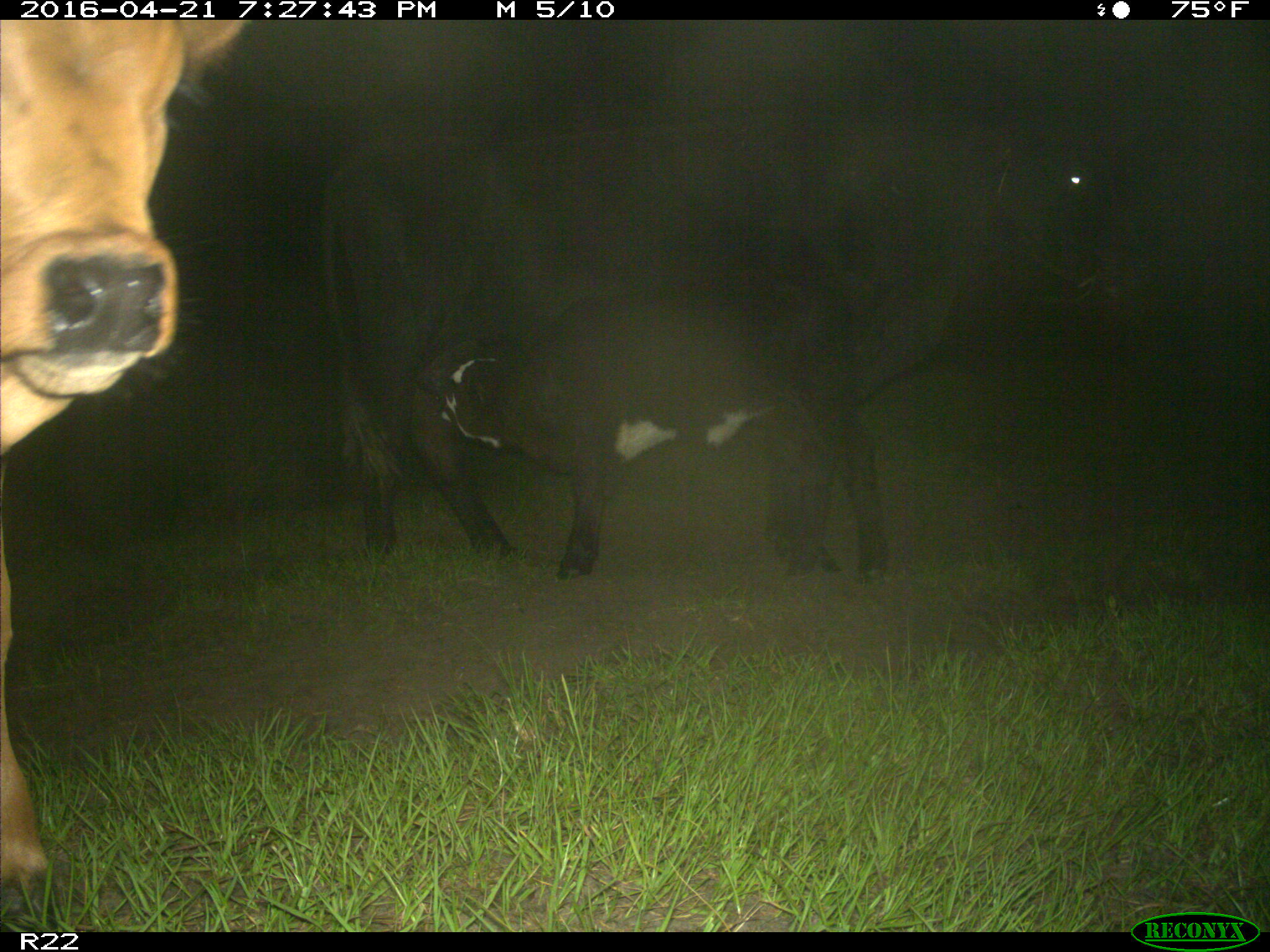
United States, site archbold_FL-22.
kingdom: Animalia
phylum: Chordata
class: Mammalia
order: Artiodactyla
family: Bovidae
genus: Bos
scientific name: Bos taurus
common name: domestic cow